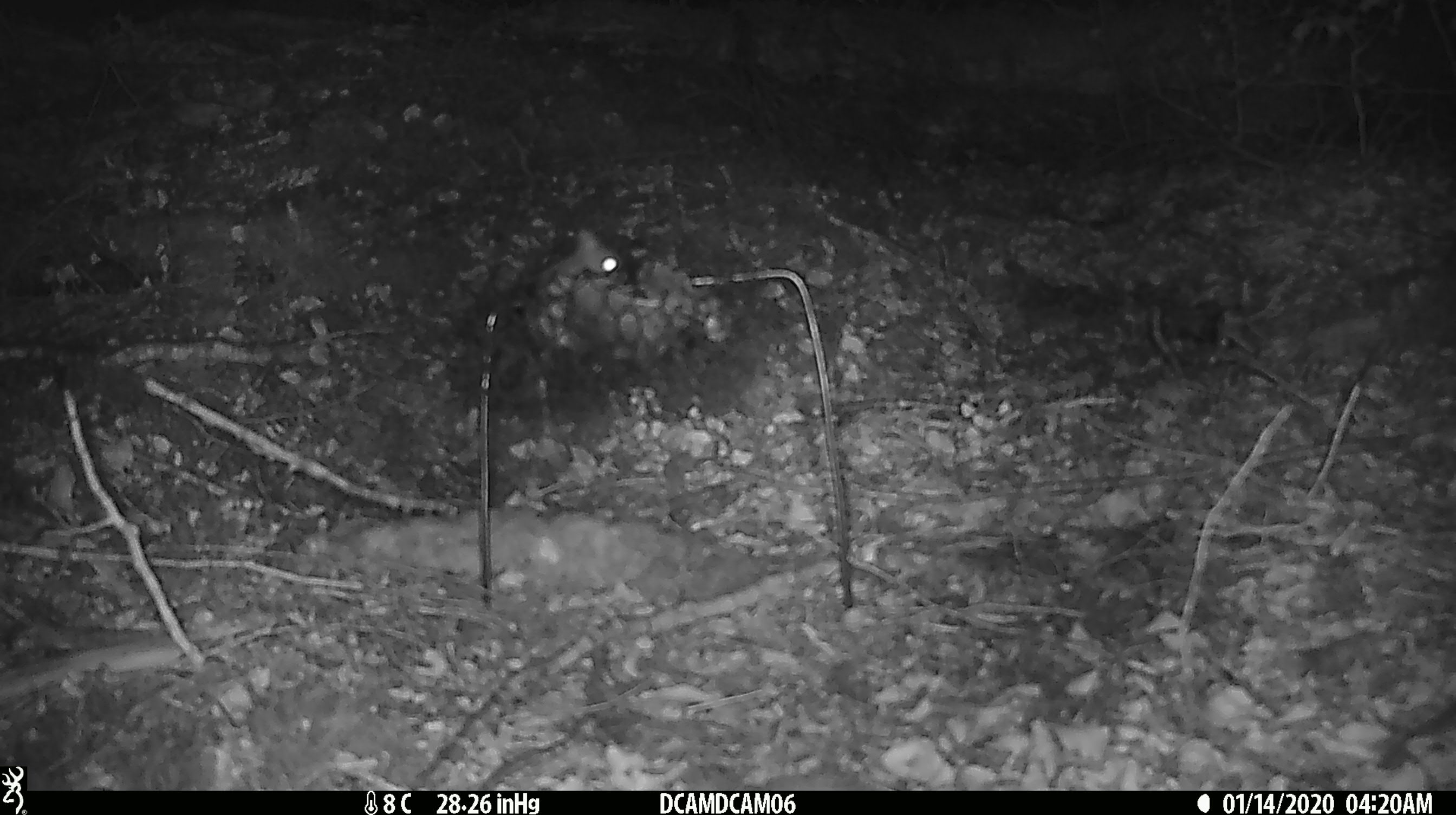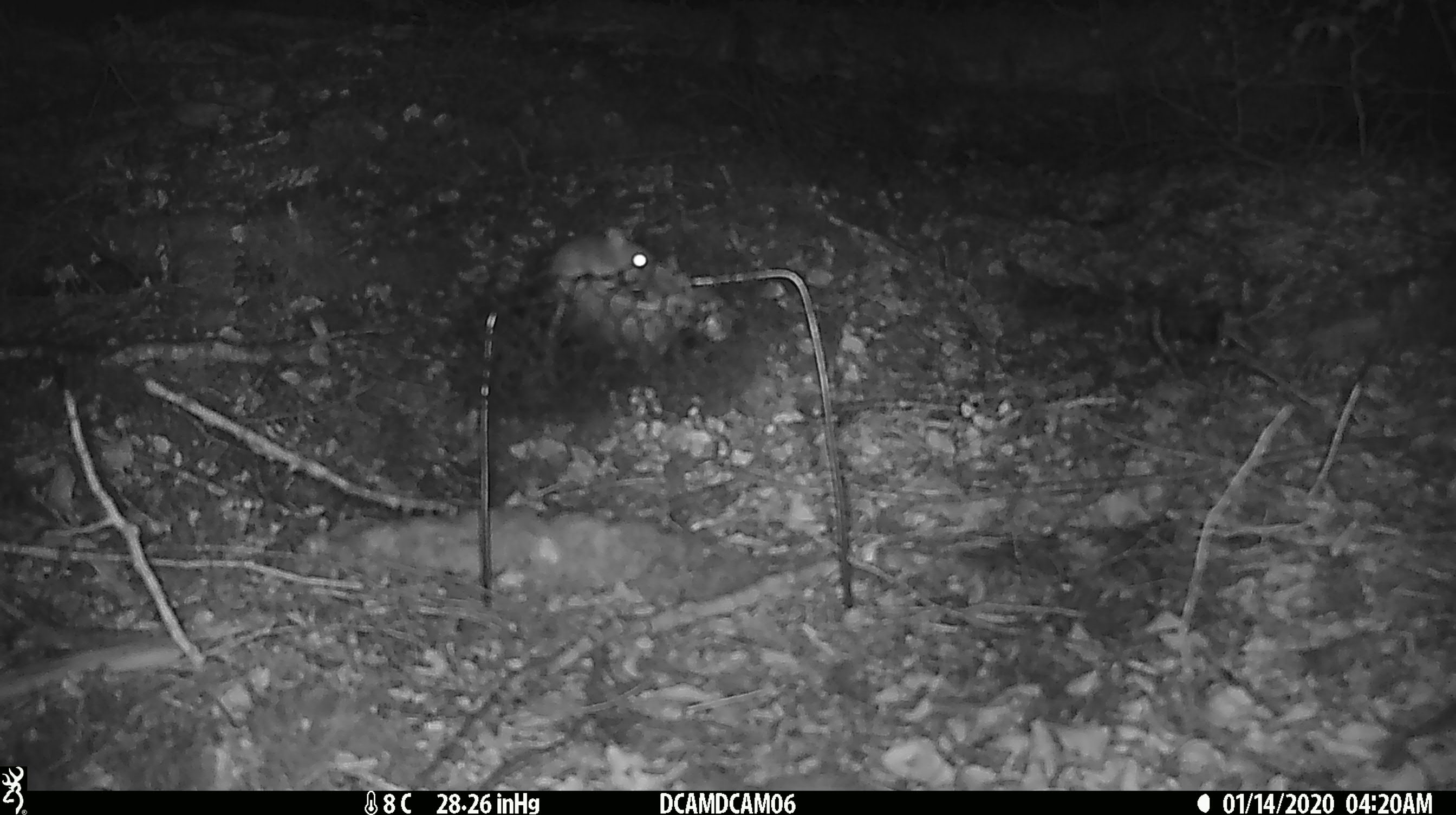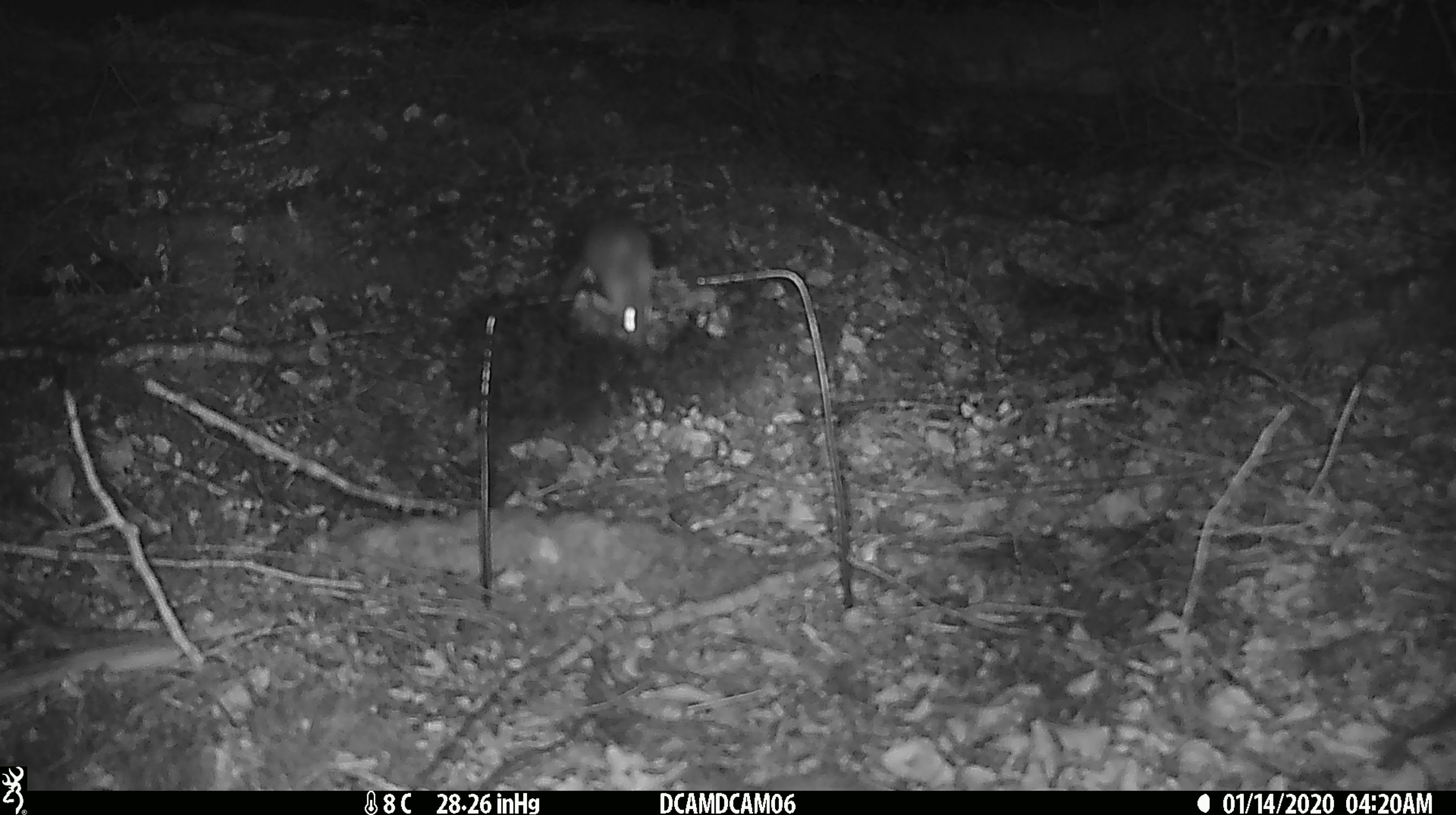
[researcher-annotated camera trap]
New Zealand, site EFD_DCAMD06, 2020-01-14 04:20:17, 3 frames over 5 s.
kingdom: Animalia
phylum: Chordata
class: Mammalia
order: Rodentia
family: Muridae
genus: Mus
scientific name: Mus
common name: mouse